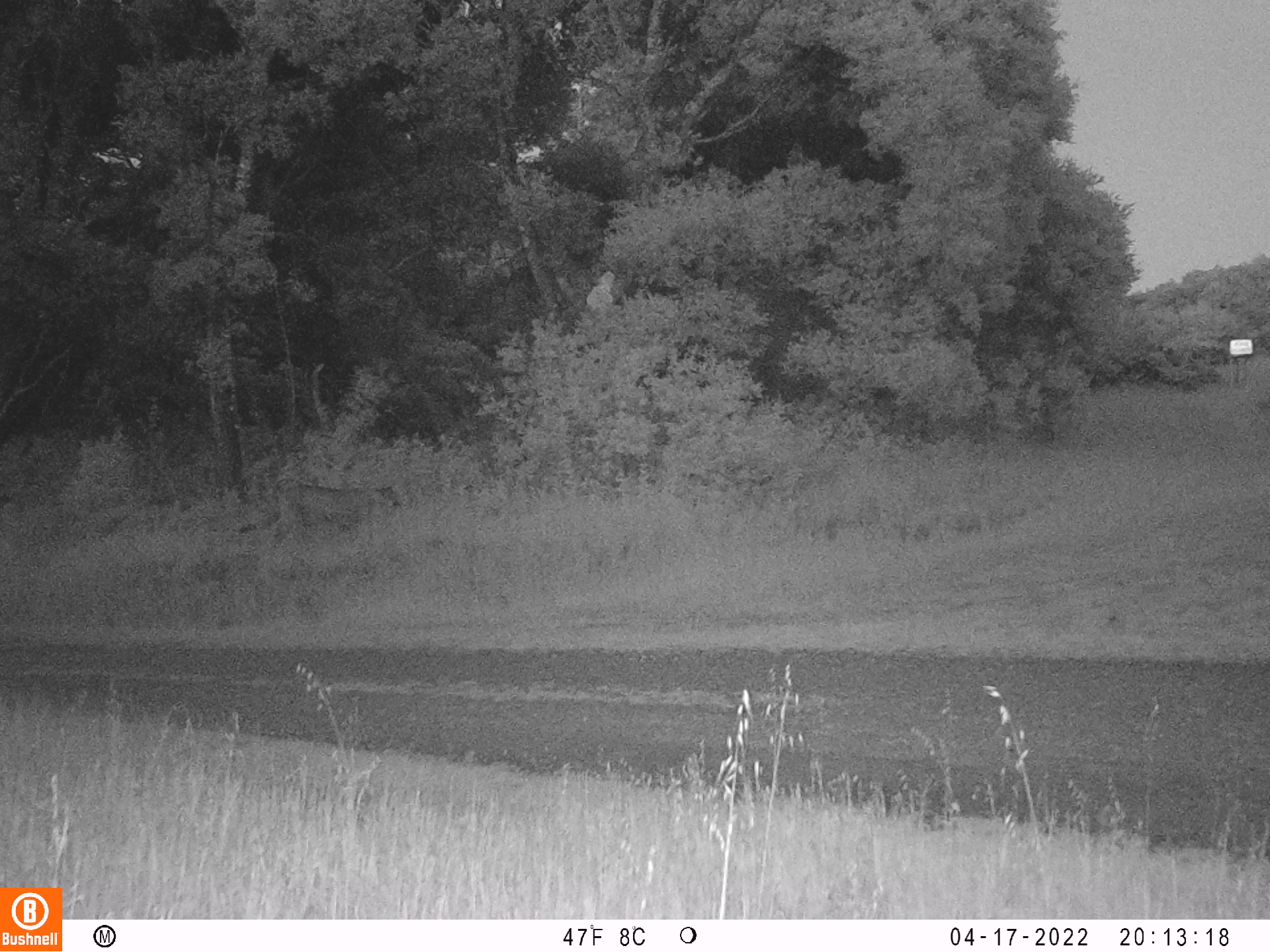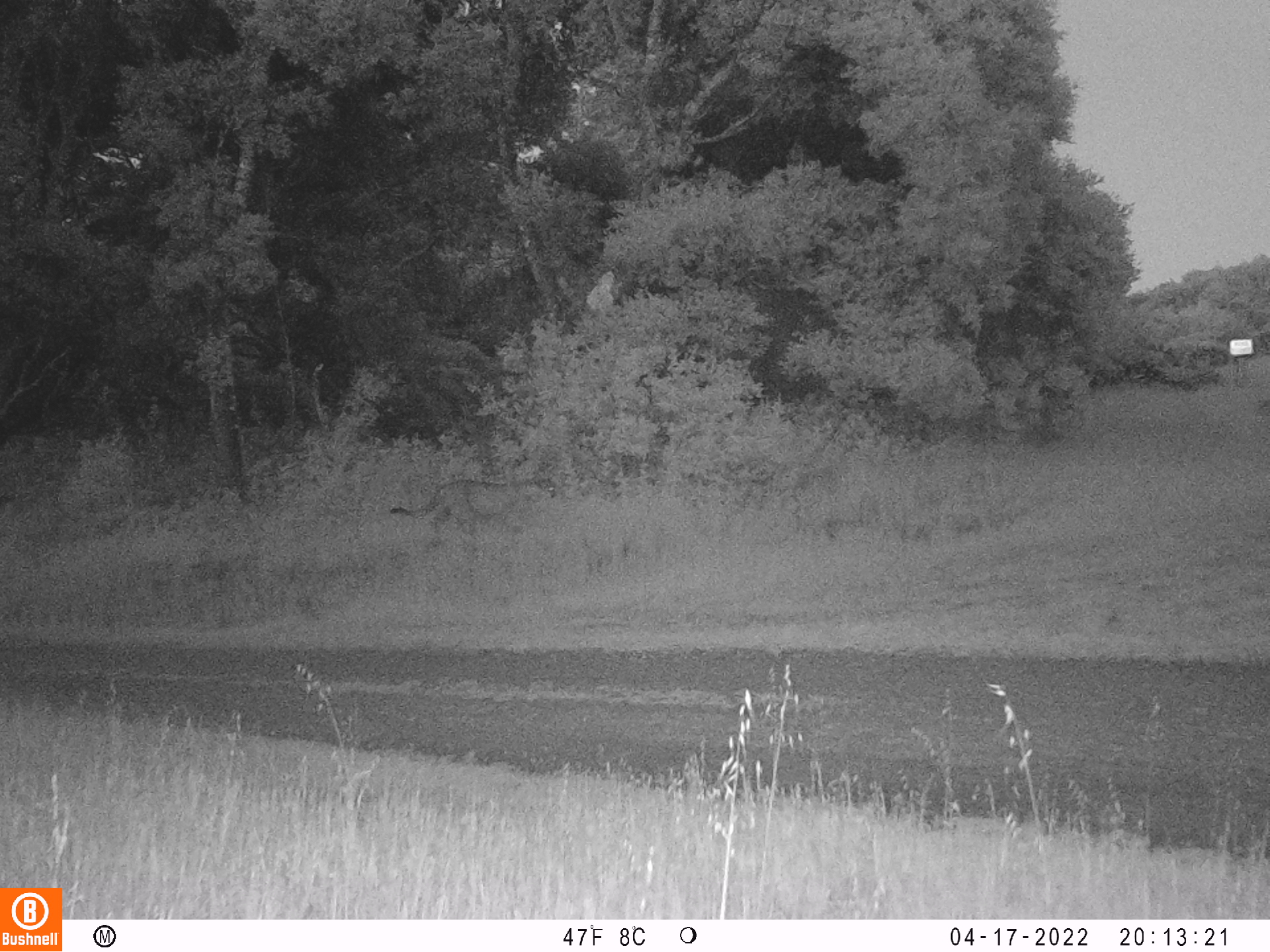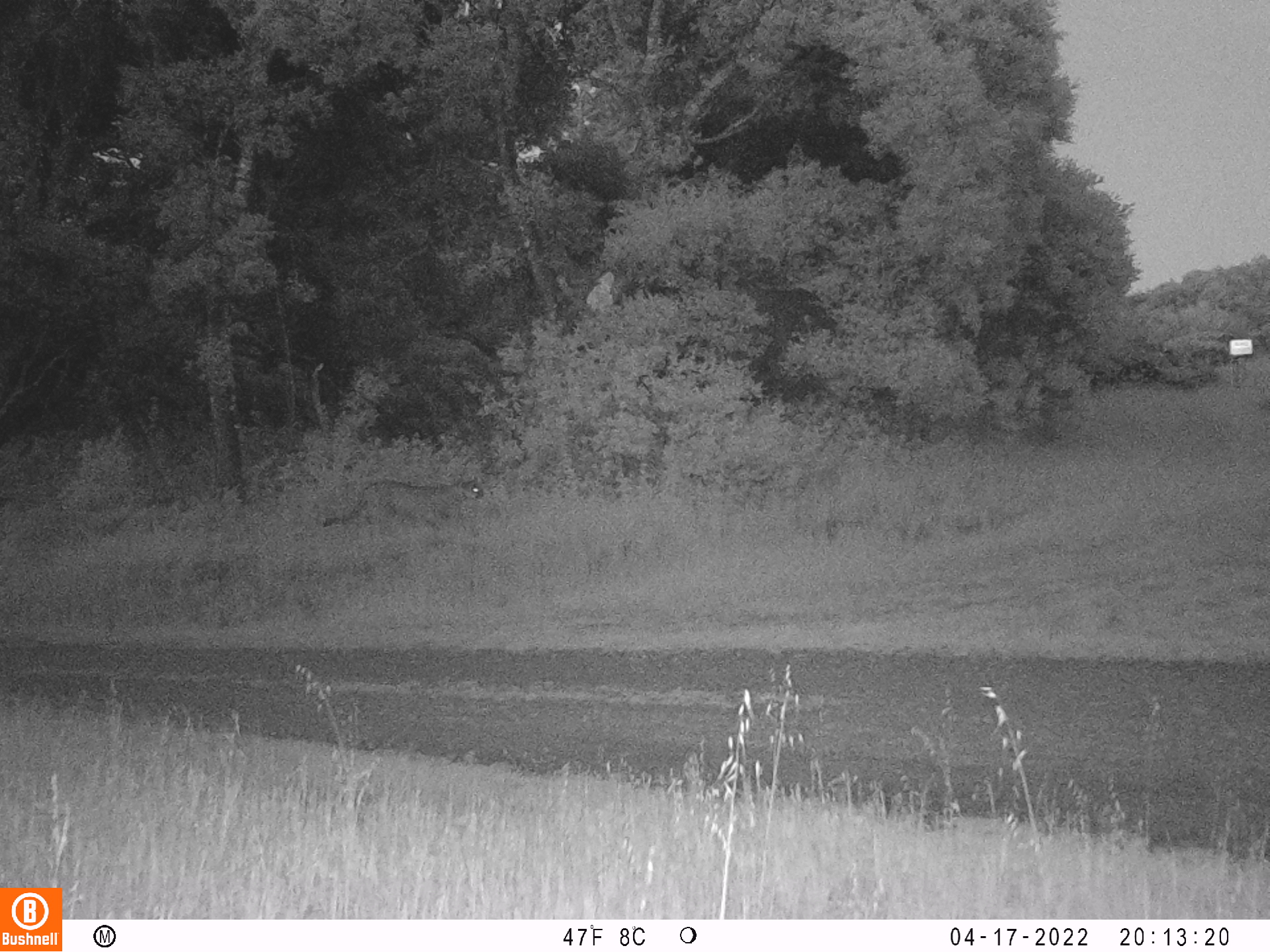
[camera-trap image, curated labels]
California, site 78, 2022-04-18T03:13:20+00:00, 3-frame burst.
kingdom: Animalia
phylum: Chordata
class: Mammalia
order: Carnivora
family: Felidae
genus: Puma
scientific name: Puma concolor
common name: puma